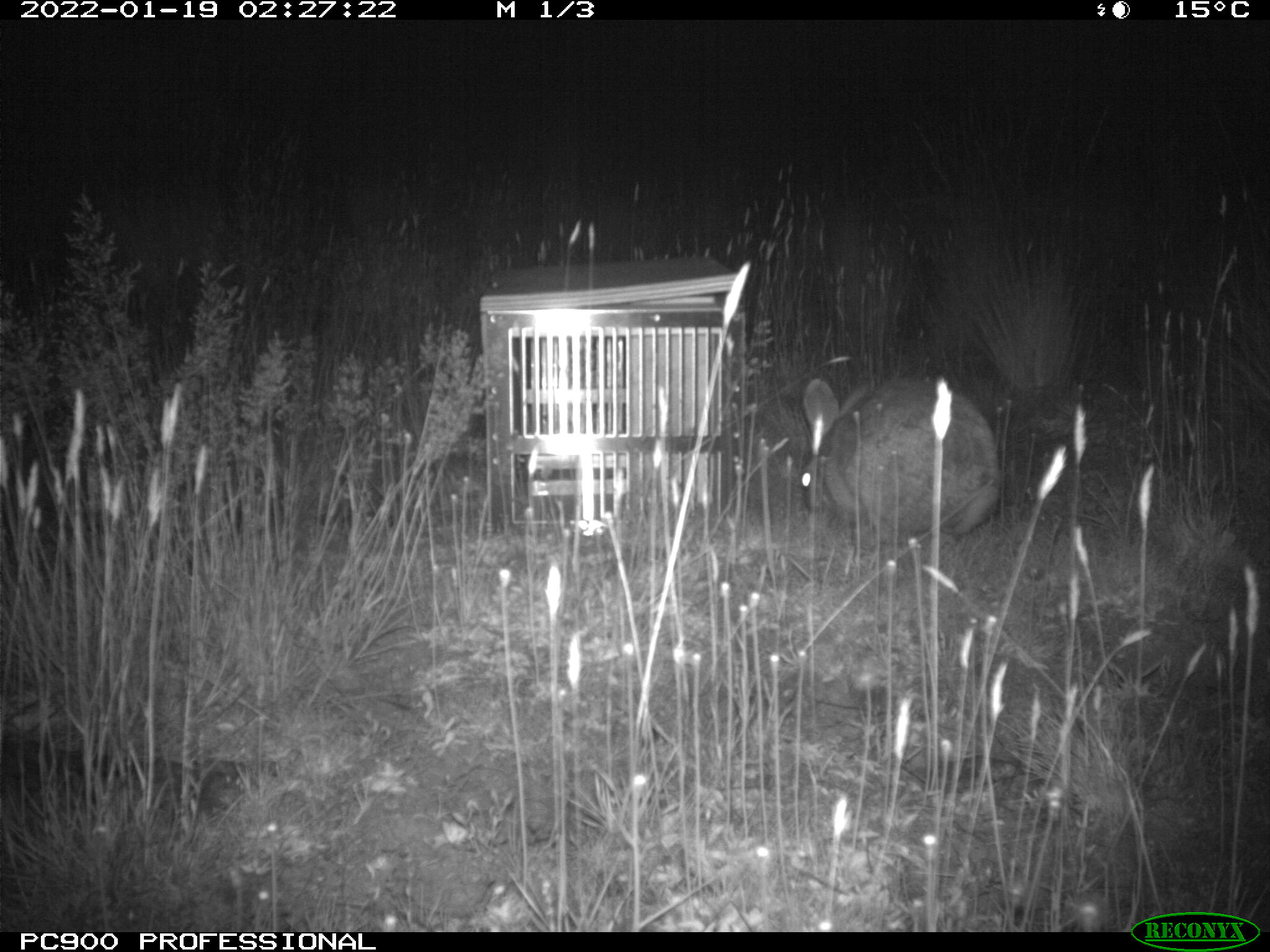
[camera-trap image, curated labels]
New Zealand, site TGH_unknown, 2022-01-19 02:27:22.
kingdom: Animalia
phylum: Chordata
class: Mammalia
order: Lagomorpha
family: Leporidae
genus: Oryctolagus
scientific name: Oryctolagus cuniculus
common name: european rabbit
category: rabbit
Rabbit (european rabbit) (Oryctolagus cuniculus).